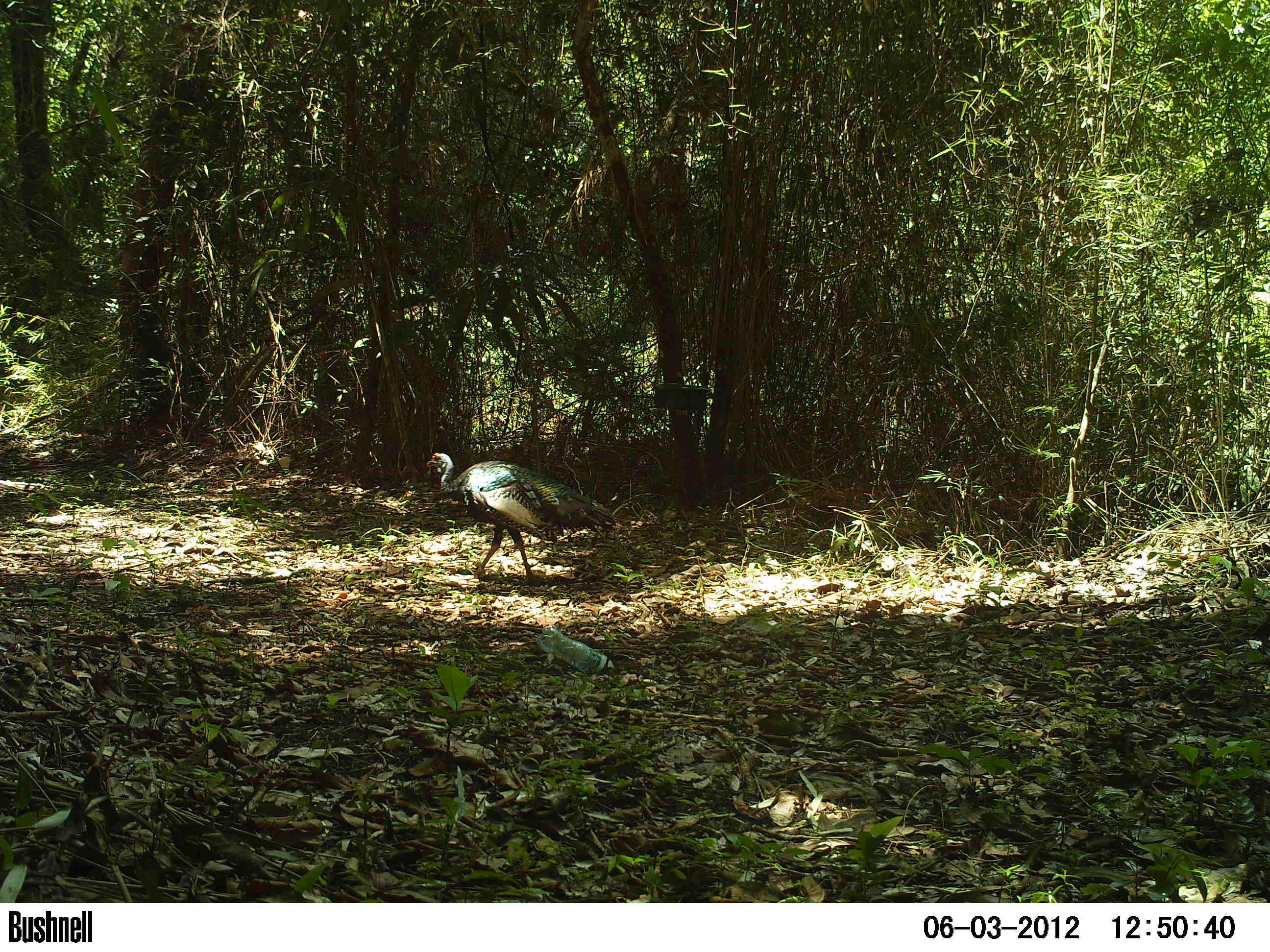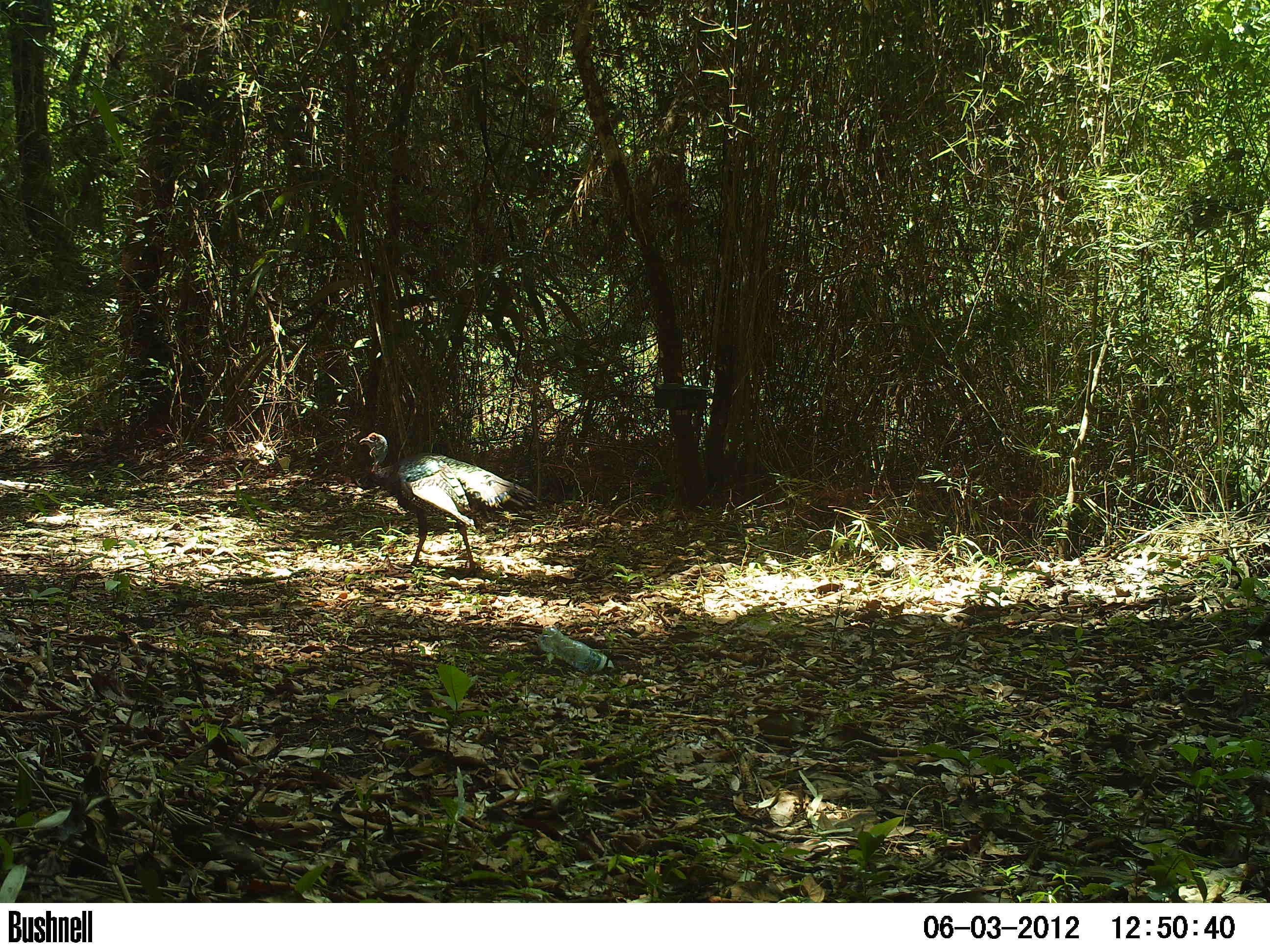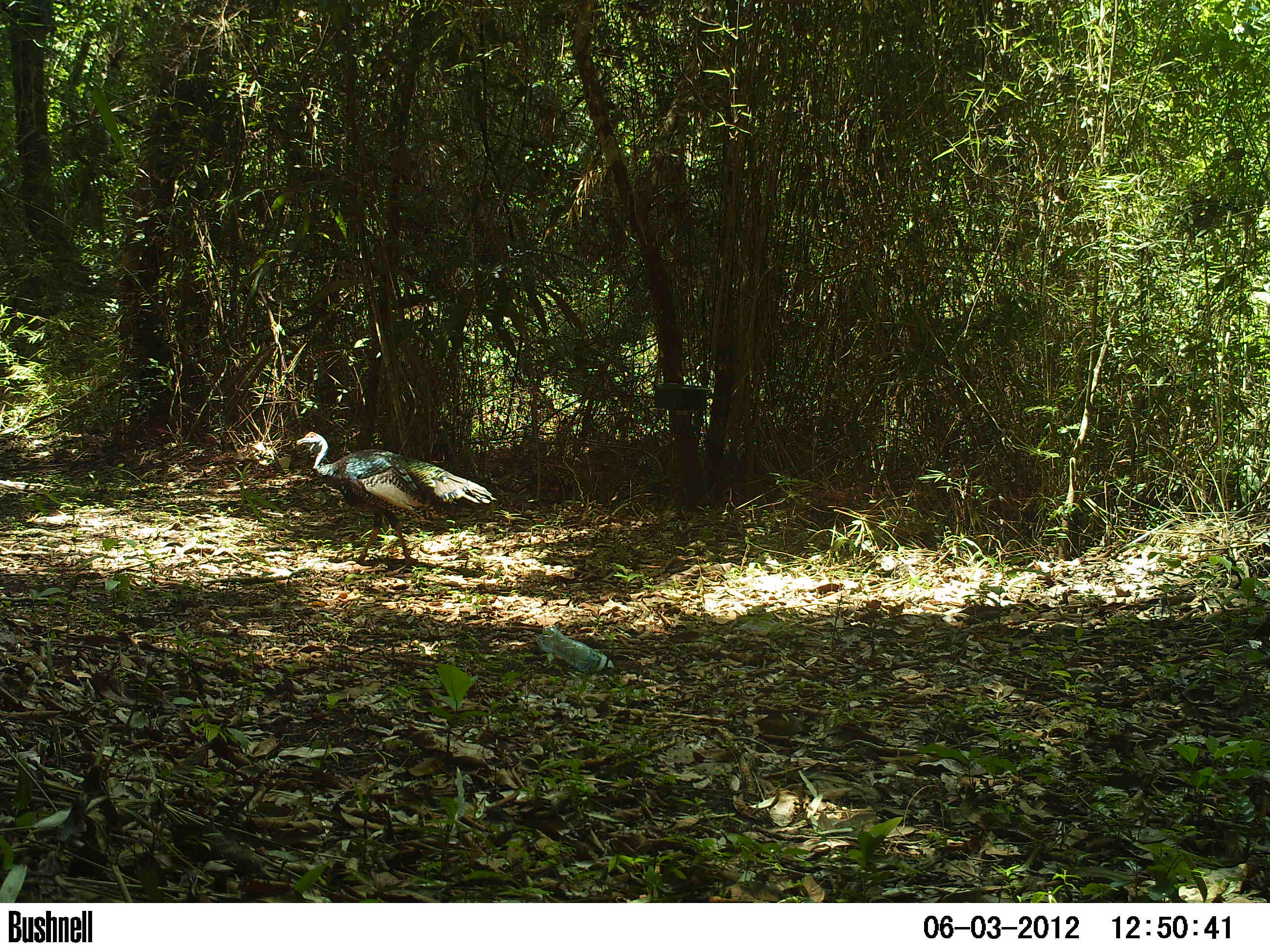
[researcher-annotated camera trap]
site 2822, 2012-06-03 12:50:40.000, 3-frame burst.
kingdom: Animalia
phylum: Chordata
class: Aves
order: Galliformes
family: Phasianidae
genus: Meleagris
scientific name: Meleagris ocellata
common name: ocellated turkey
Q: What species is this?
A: Meleagris ocellata (ocellated turkey).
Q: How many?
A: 1.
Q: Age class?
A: Adult.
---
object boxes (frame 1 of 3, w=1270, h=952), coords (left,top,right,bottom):
meleagris ocellata: (425,451,618,584)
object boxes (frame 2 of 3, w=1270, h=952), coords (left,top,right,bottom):
meleagris ocellata: (358,432,538,579)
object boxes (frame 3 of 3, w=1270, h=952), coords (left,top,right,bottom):
meleagris ocellata: (296,431,498,572)